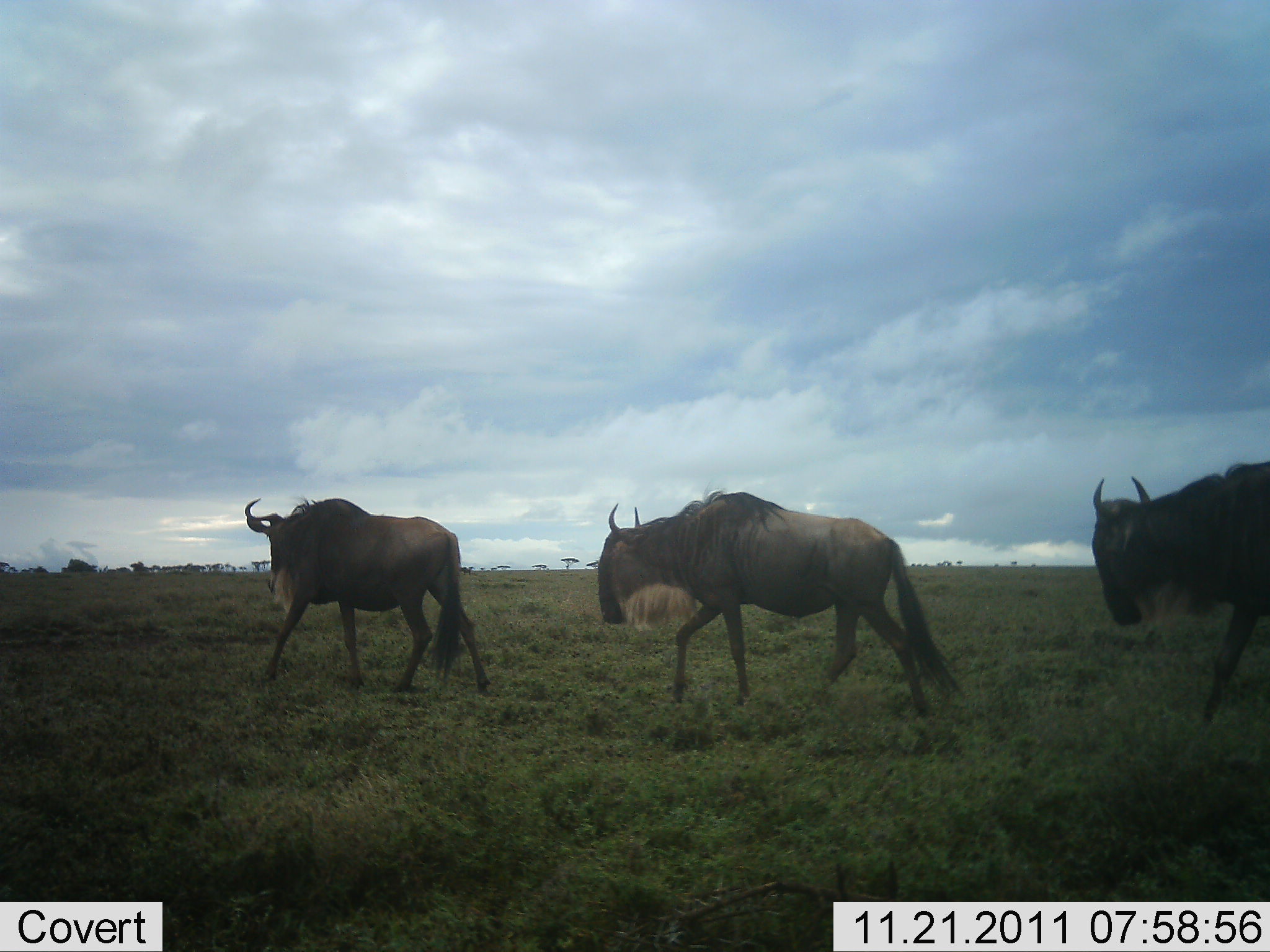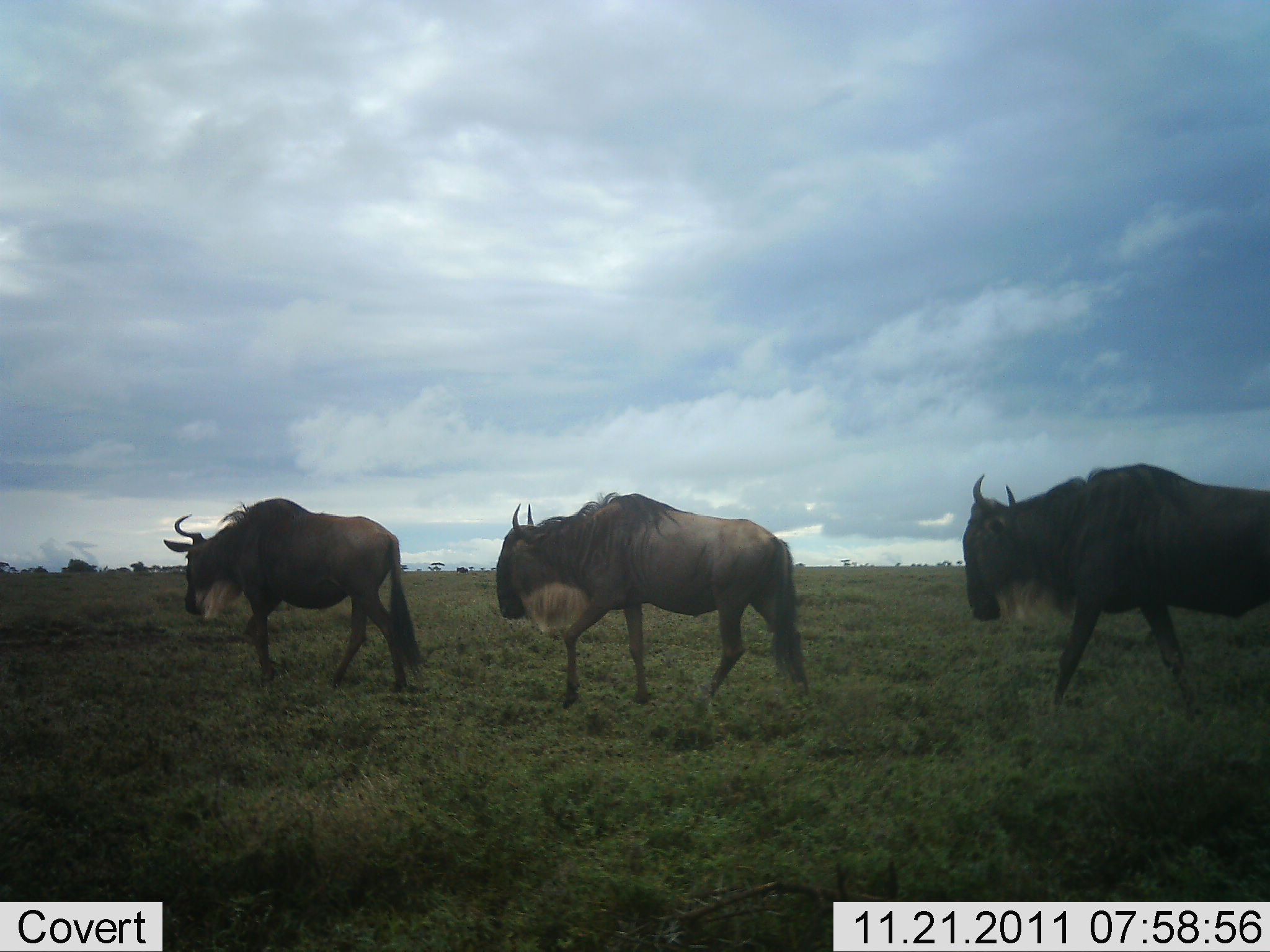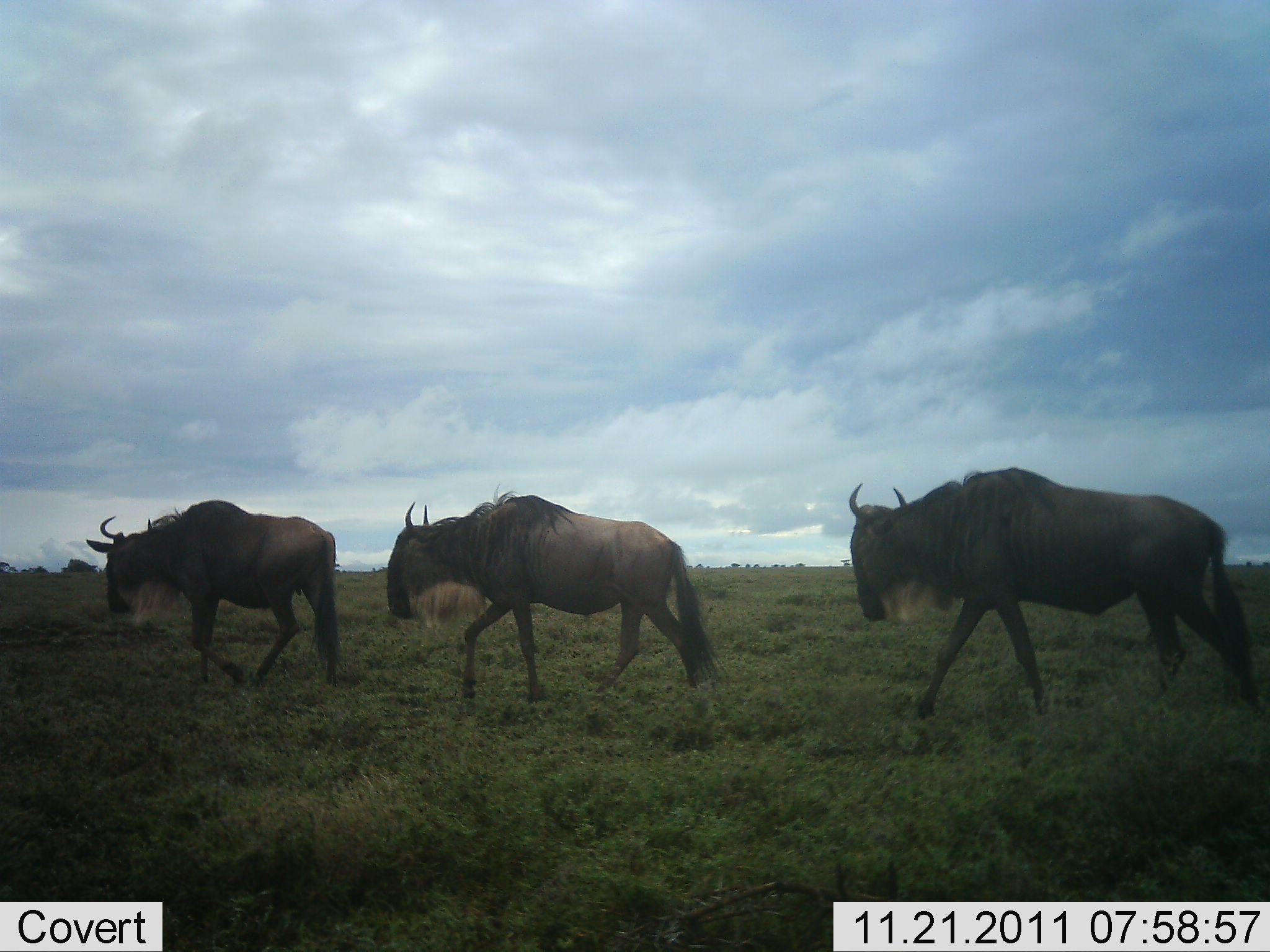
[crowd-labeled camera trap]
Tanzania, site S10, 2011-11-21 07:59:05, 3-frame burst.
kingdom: Animalia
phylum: Chordata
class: Mammalia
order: Artiodactyla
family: Bovidae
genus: Connochaetes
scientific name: Connochaetes taurinus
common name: blue wildebeest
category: wildebeest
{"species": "wildebeest (blue wildebeest) (Connochaetes taurinus)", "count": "3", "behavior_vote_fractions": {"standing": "0%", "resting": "0%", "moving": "100%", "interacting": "0%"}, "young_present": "0%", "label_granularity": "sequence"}